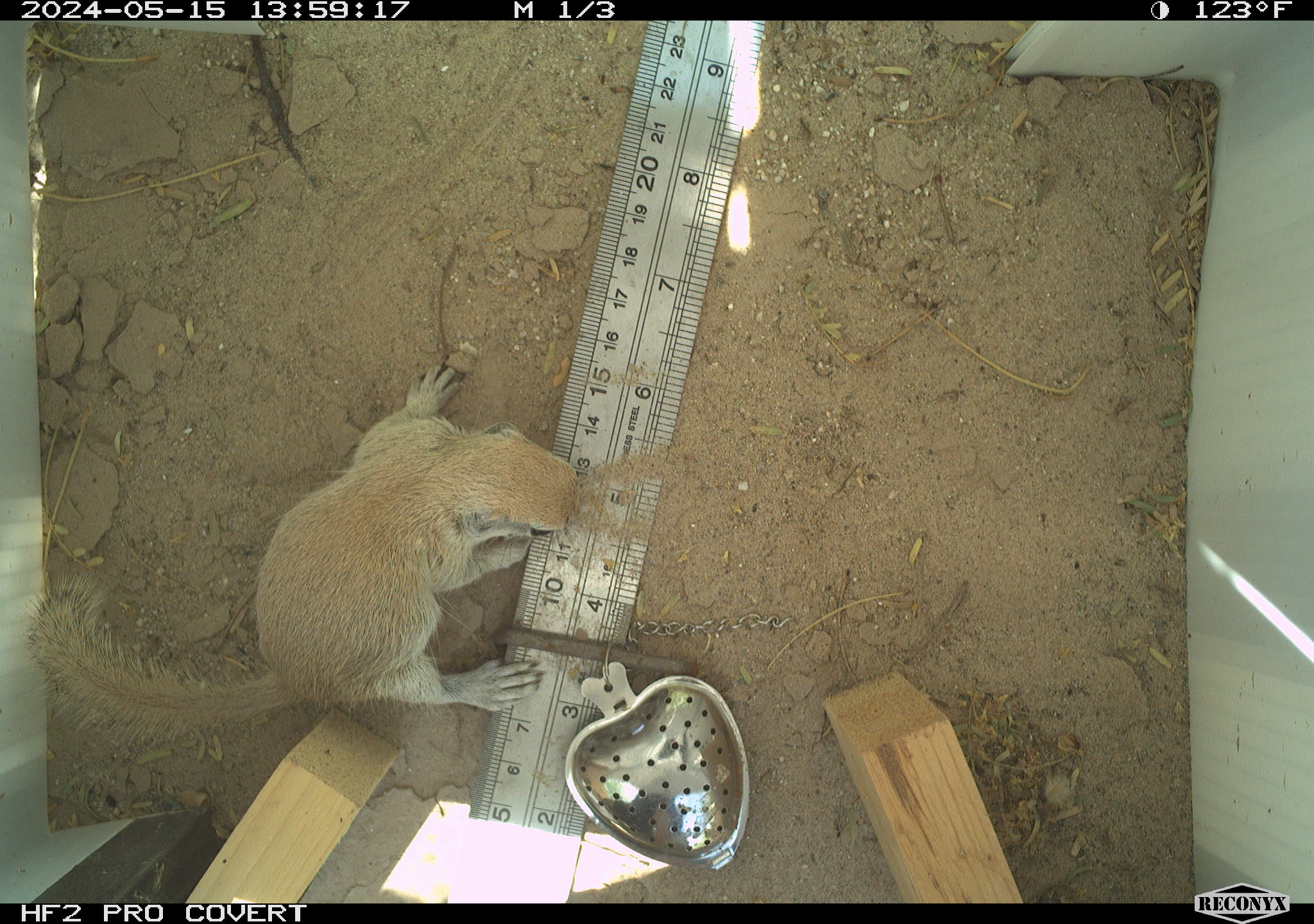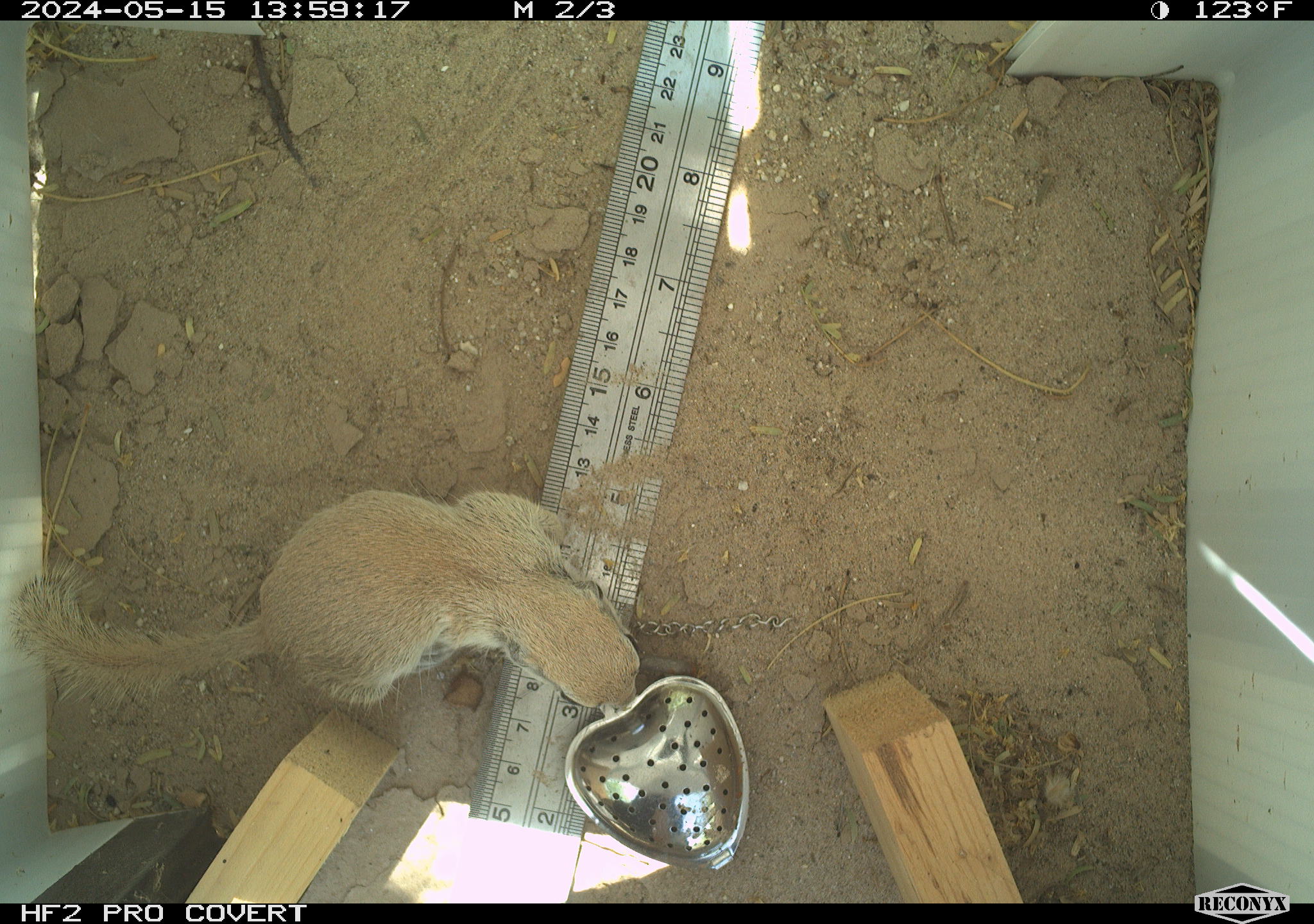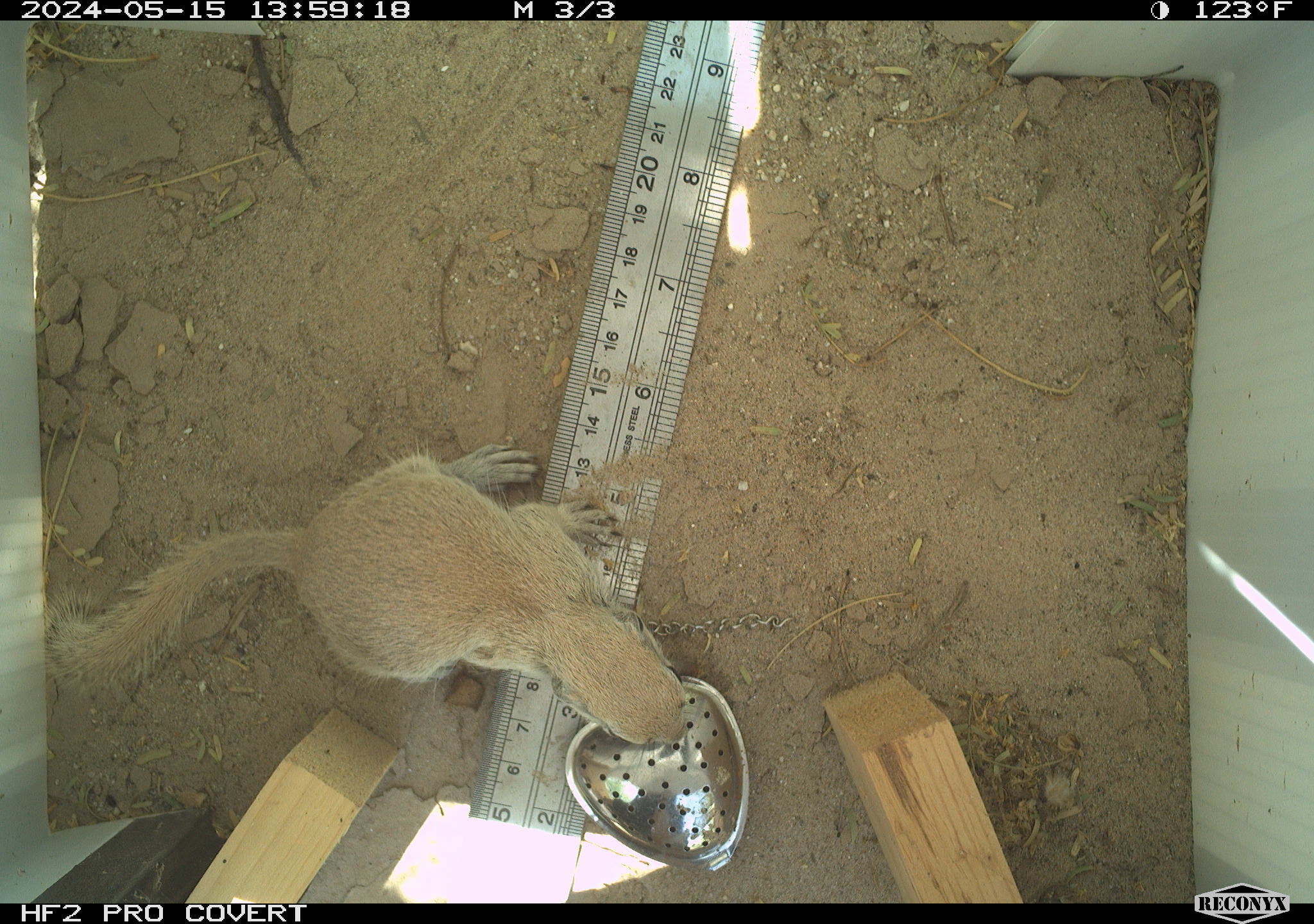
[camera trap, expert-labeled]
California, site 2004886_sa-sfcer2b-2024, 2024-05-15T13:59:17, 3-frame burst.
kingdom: Animalia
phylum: Chordata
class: Mammalia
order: Rodentia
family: Sciuridae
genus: Xerospermophilus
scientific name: Xerospermophilus tereticaudus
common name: round-tailed ground squirrel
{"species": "round-tailed ground squirrel (Xerospermophilus tereticaudus)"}